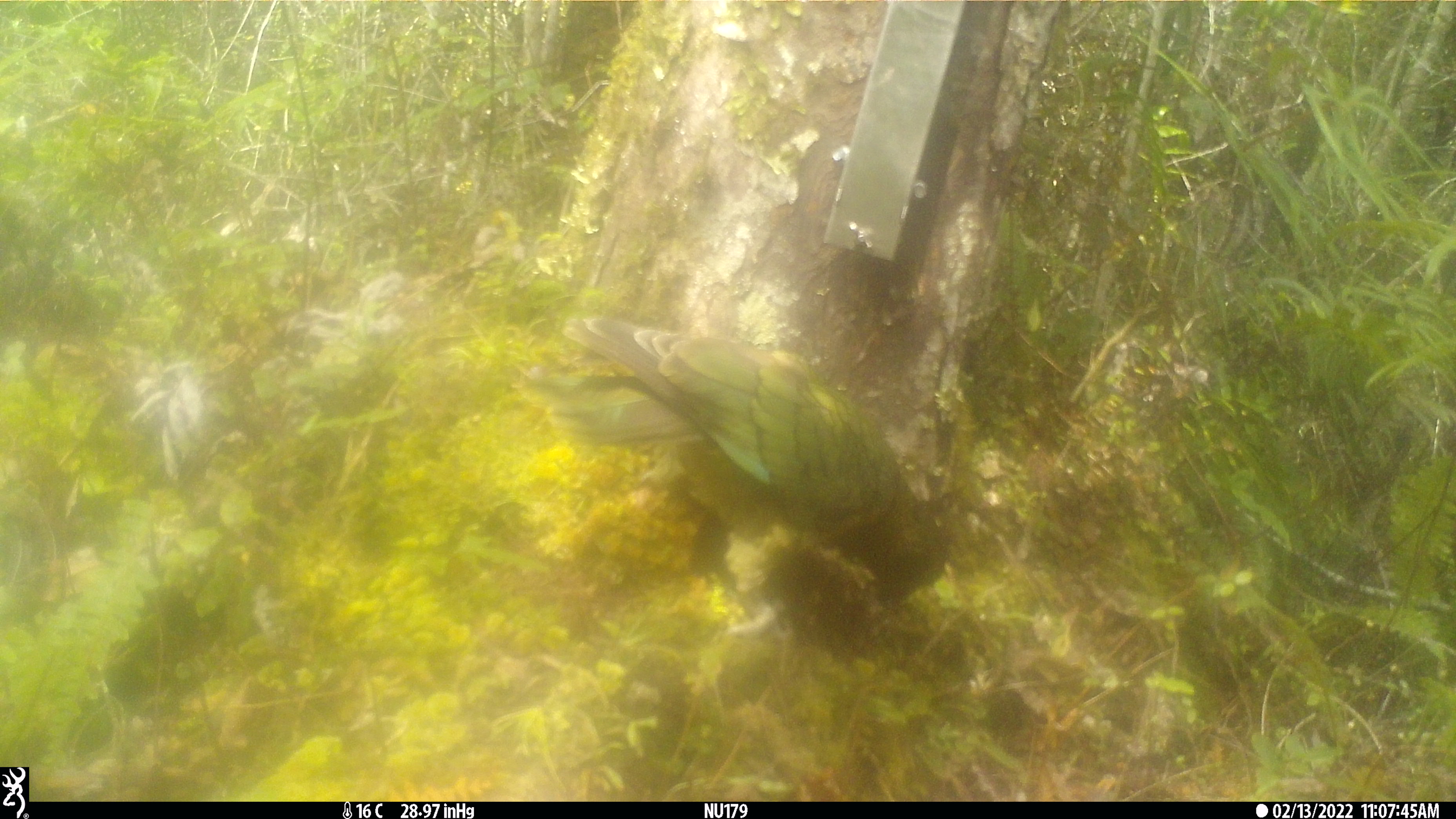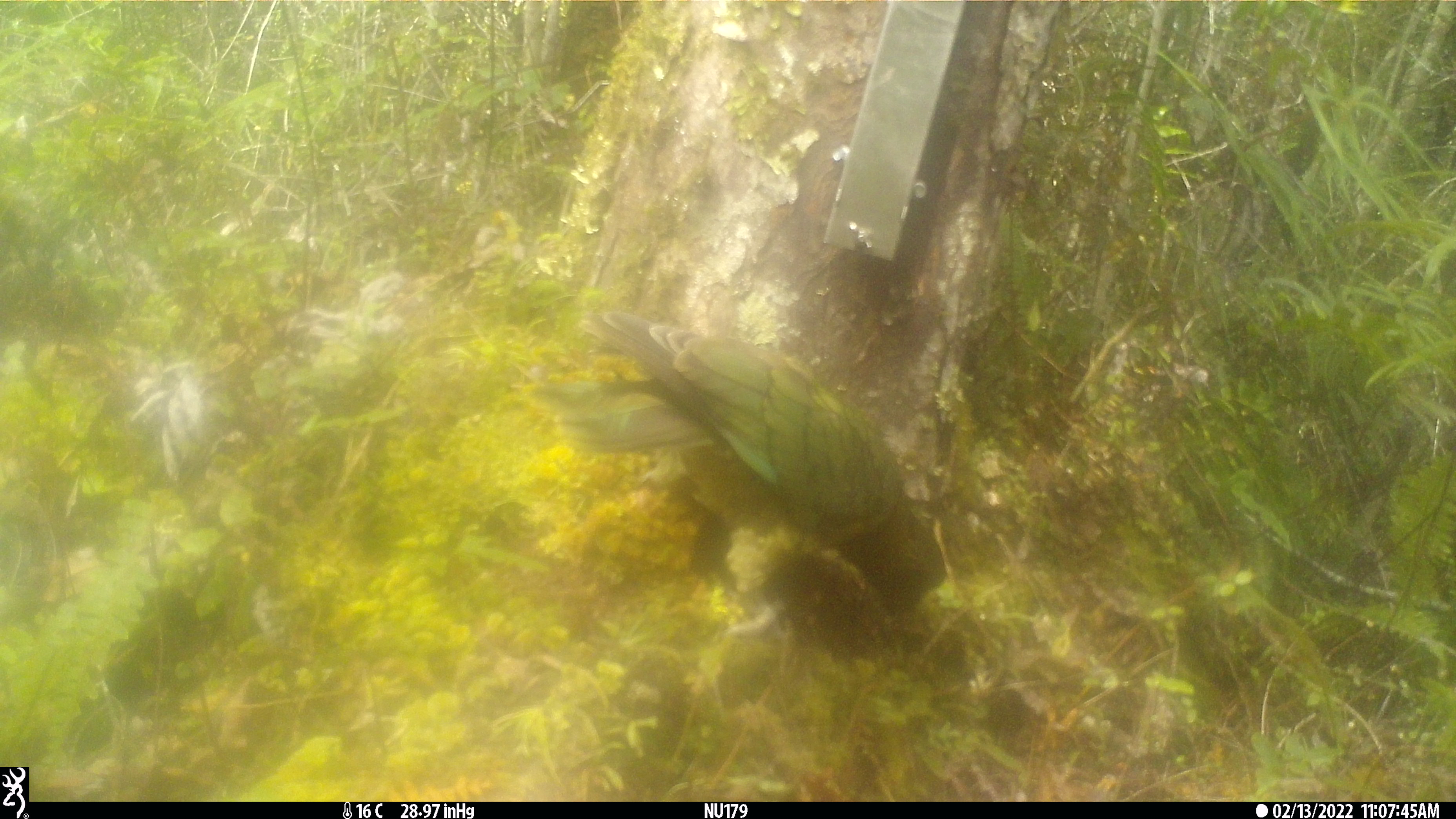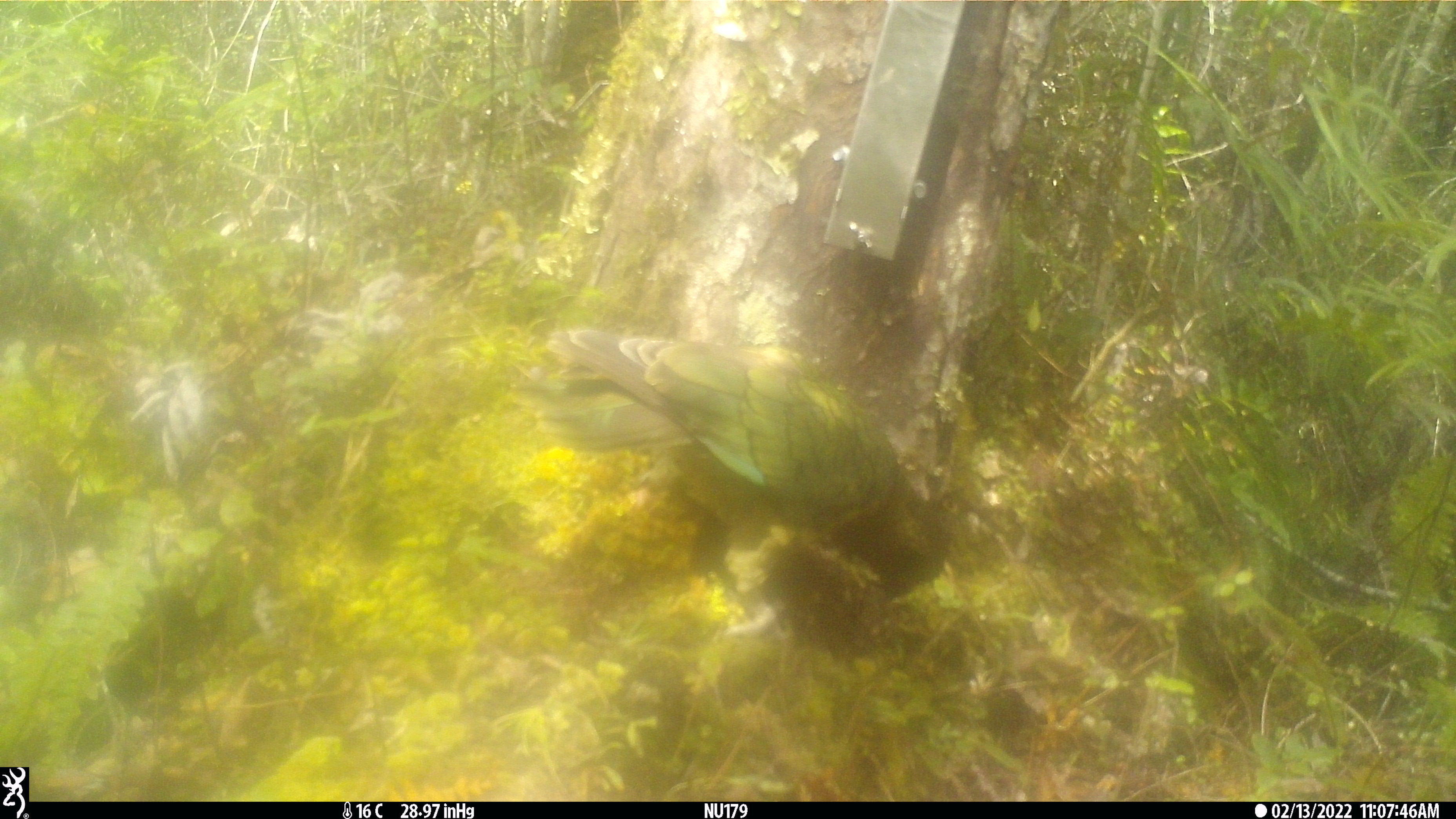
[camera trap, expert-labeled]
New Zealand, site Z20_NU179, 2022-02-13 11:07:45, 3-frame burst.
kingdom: Animalia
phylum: Chordata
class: Aves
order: Psittaciformes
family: Strigopidae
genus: Nestor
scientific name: Nestor notabilis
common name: kea